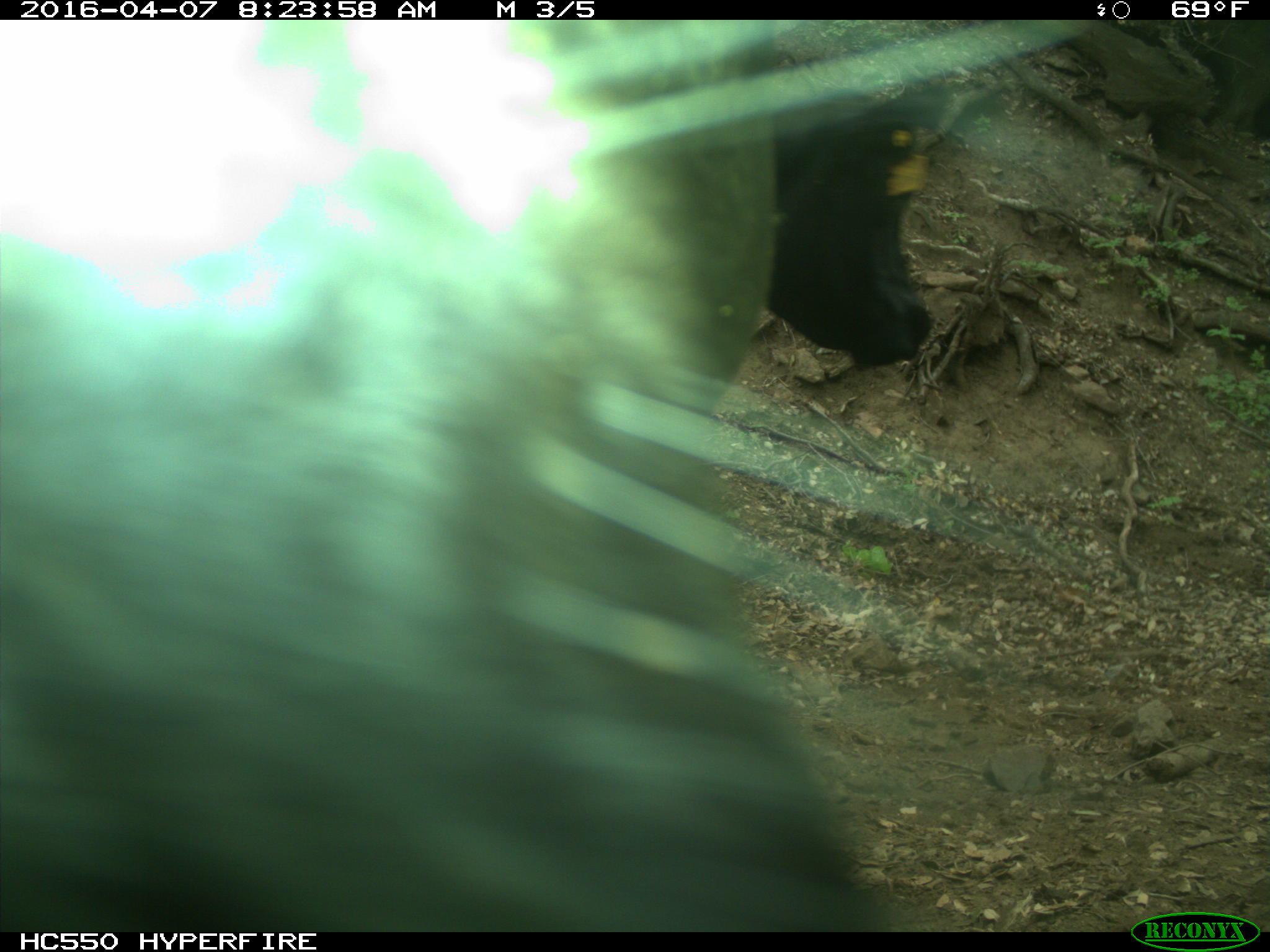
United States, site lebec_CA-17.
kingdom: Animalia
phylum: Chordata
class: Mammalia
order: Artiodactyla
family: Bovidae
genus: Bos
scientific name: Bos taurus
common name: domestic cow